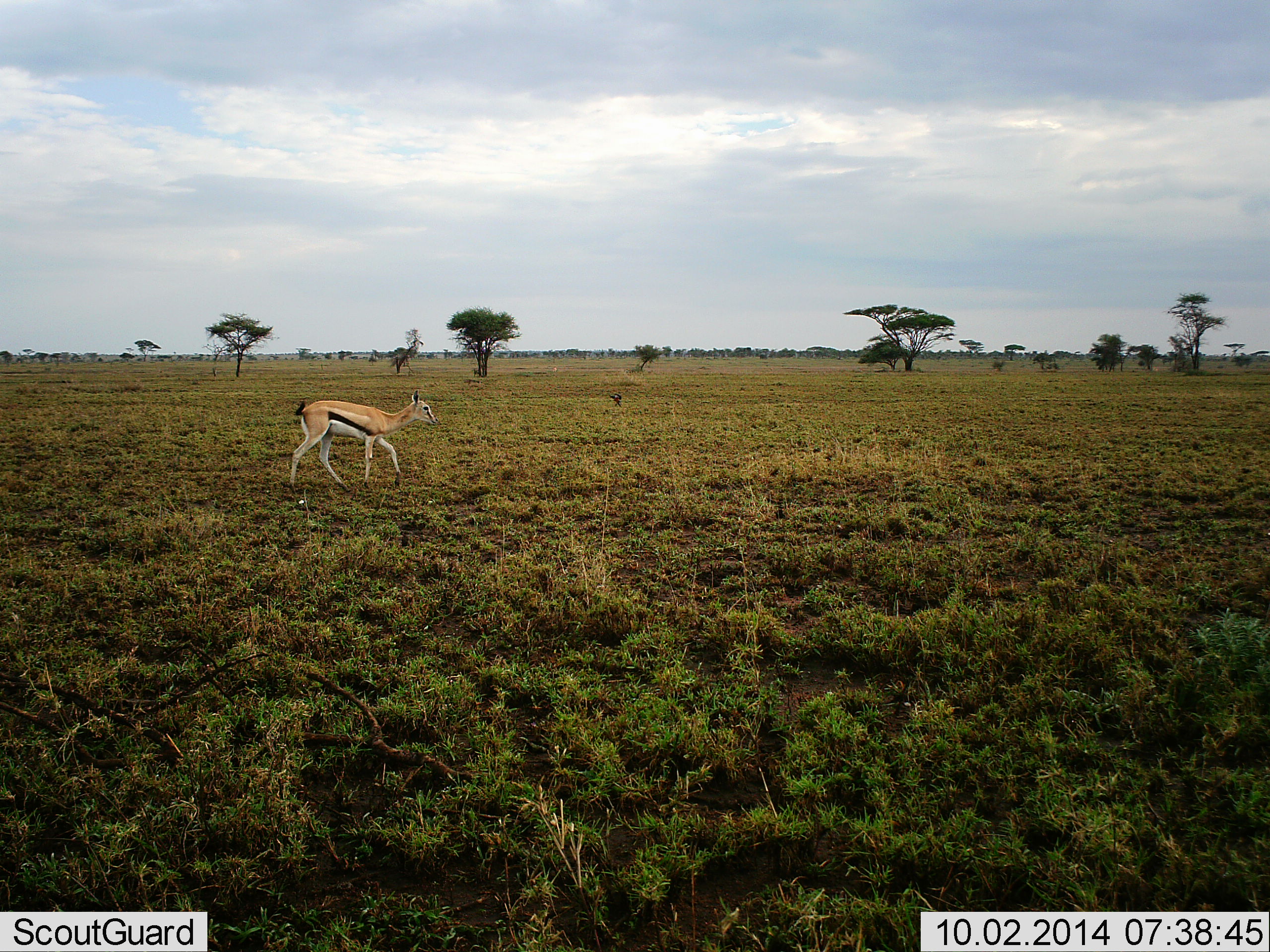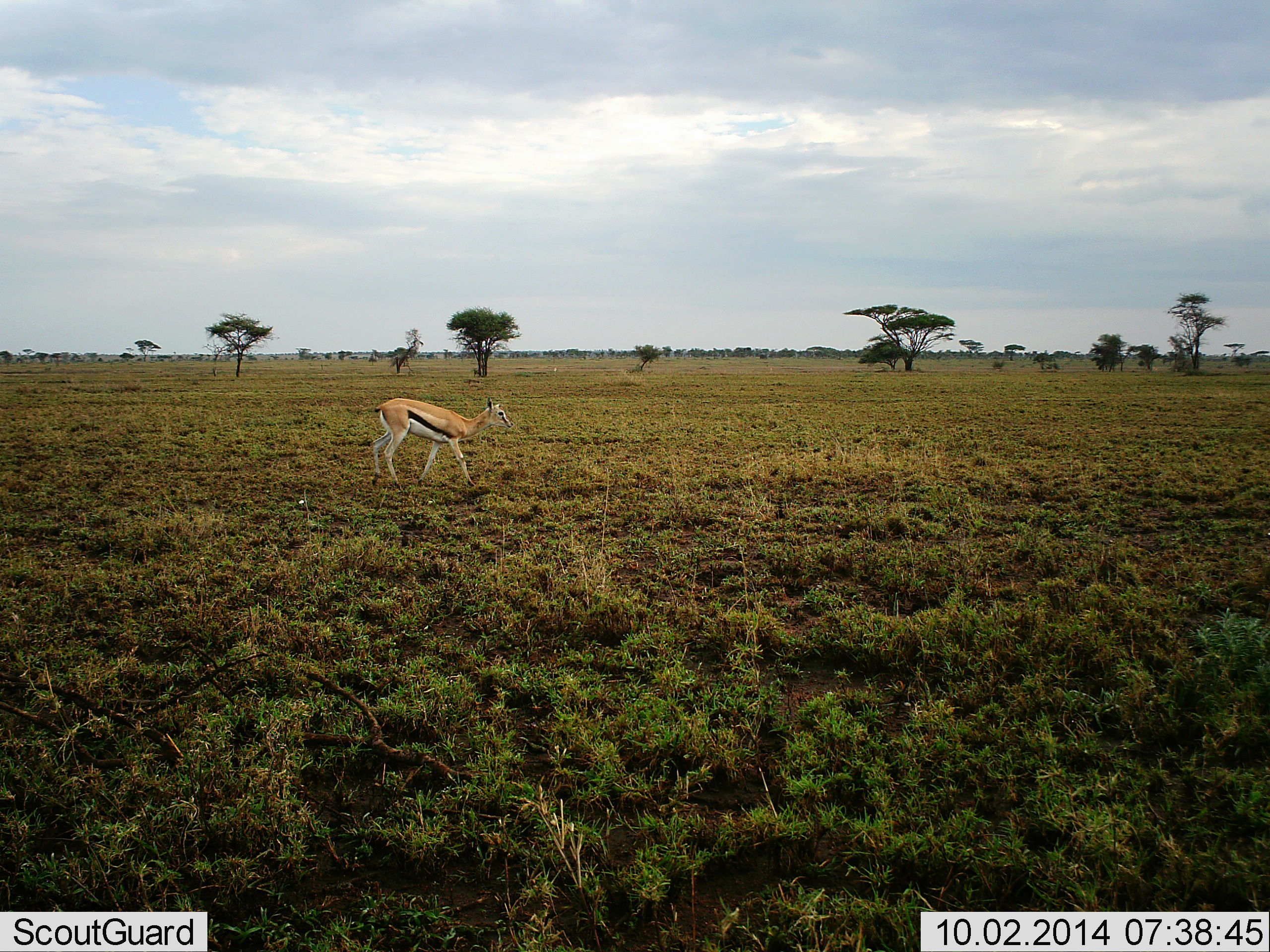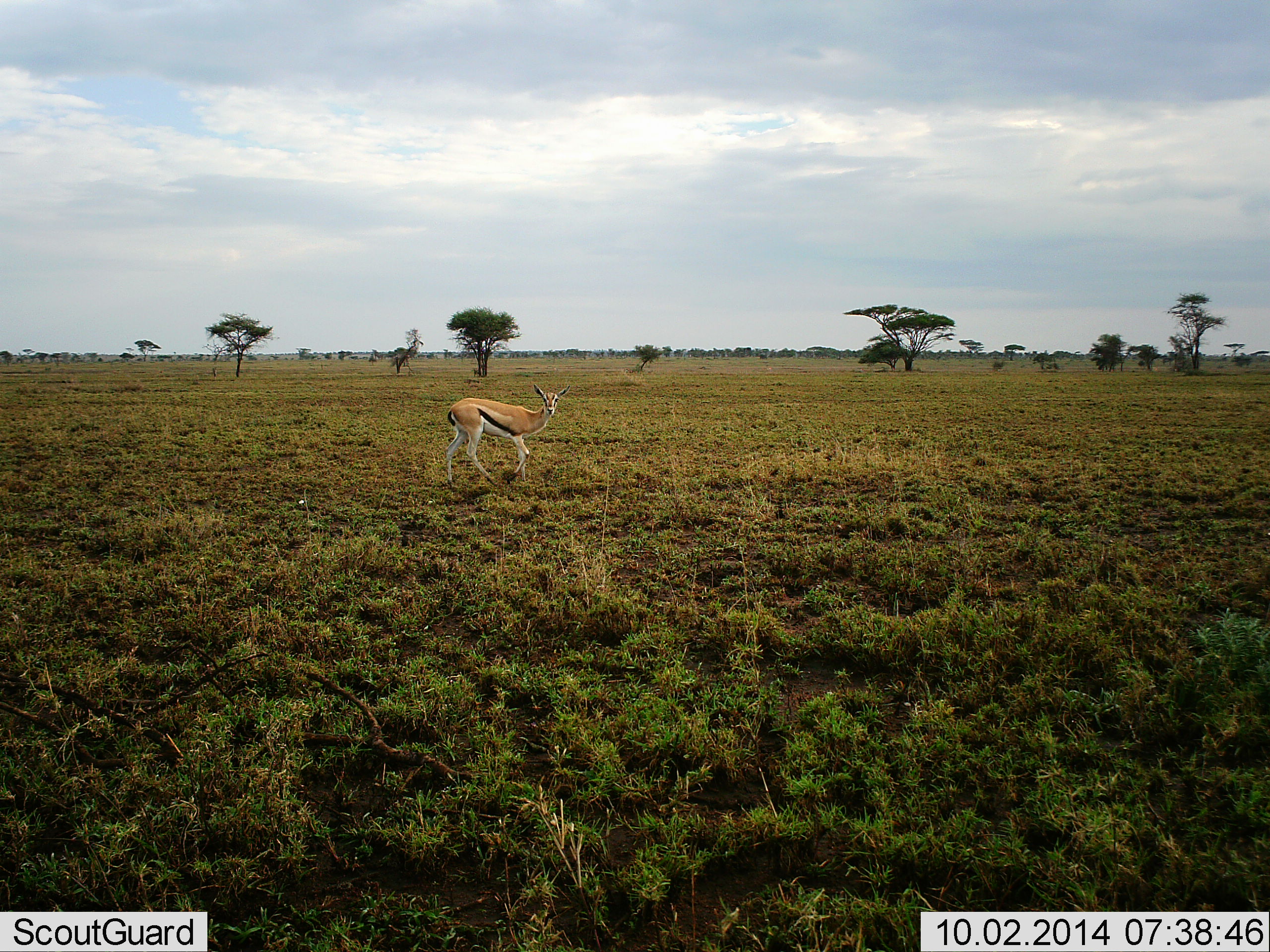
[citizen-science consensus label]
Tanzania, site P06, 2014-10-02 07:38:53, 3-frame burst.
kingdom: Animalia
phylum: Chordata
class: Mammalia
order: Artiodactyla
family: Bovidae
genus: Eudorcas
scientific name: Eudorcas thomsonii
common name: thomson's gazelle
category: gazellethomsons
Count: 1.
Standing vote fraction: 27%.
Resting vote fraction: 0%.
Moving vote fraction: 73%.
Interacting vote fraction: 0%.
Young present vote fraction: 0%.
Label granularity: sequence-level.